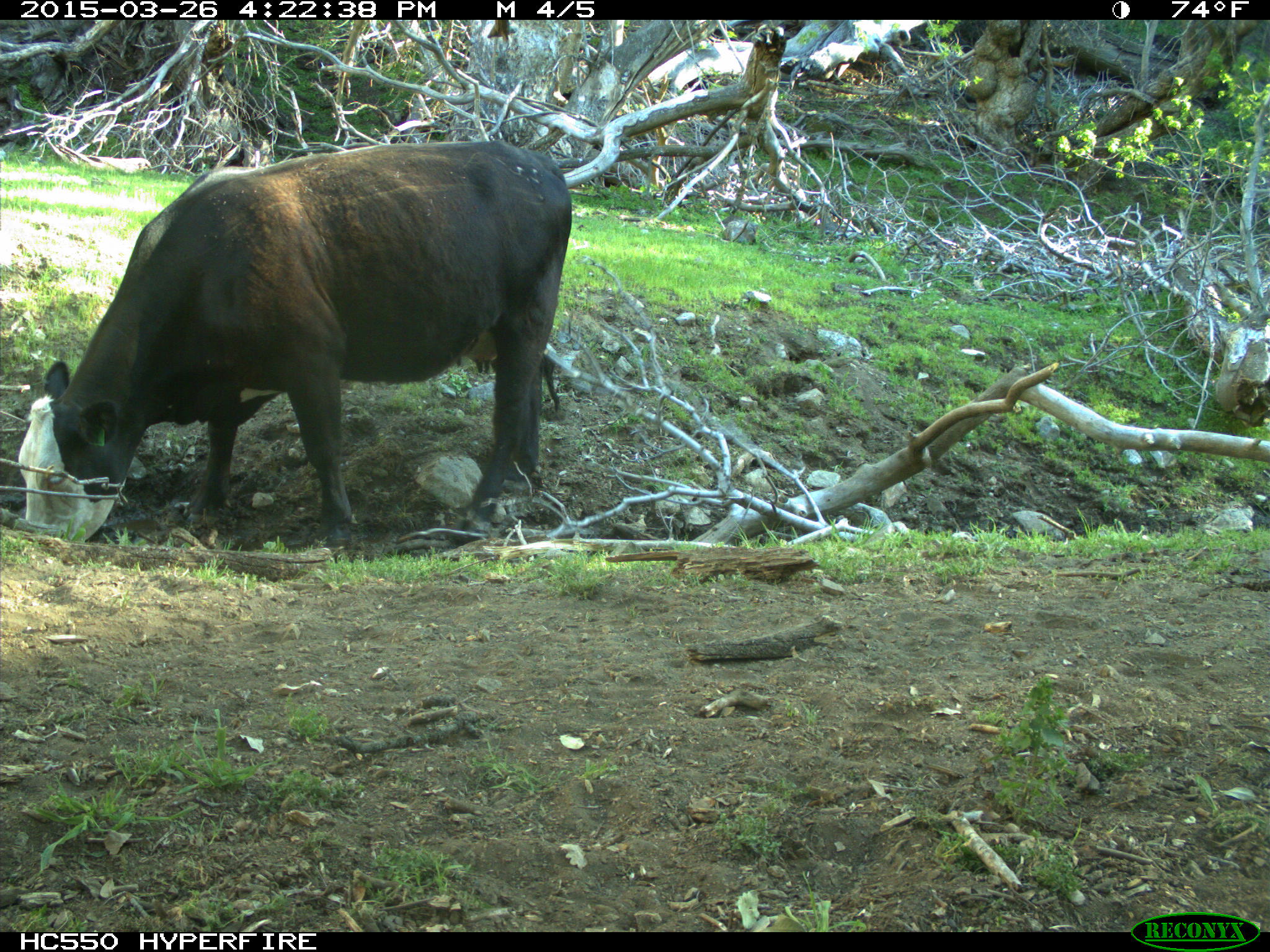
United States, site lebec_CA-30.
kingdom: Animalia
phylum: Chordata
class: Mammalia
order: Artiodactyla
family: Bovidae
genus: Bos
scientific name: Bos taurus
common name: domestic cow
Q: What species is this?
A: Bos taurus (domestic cow).